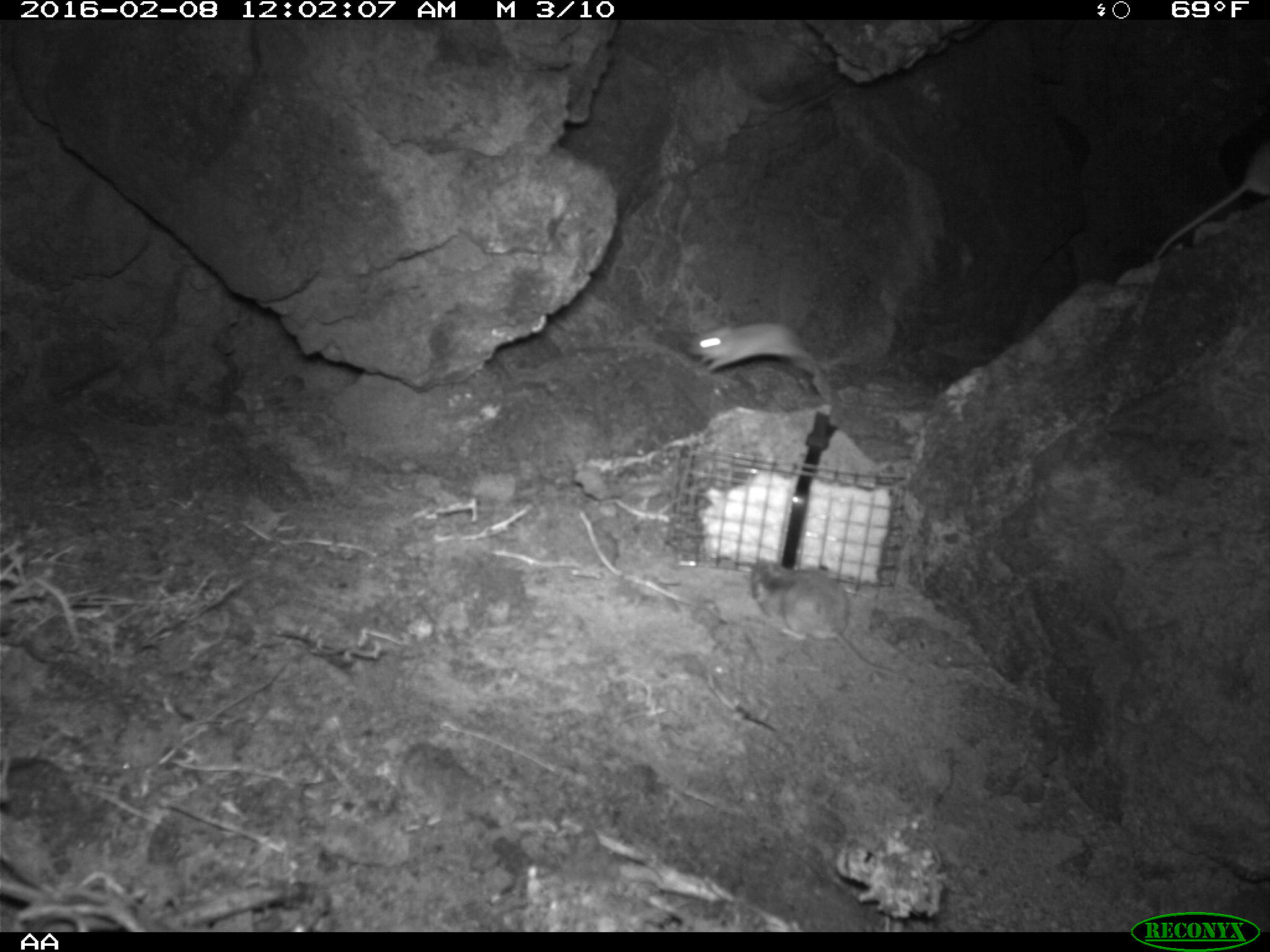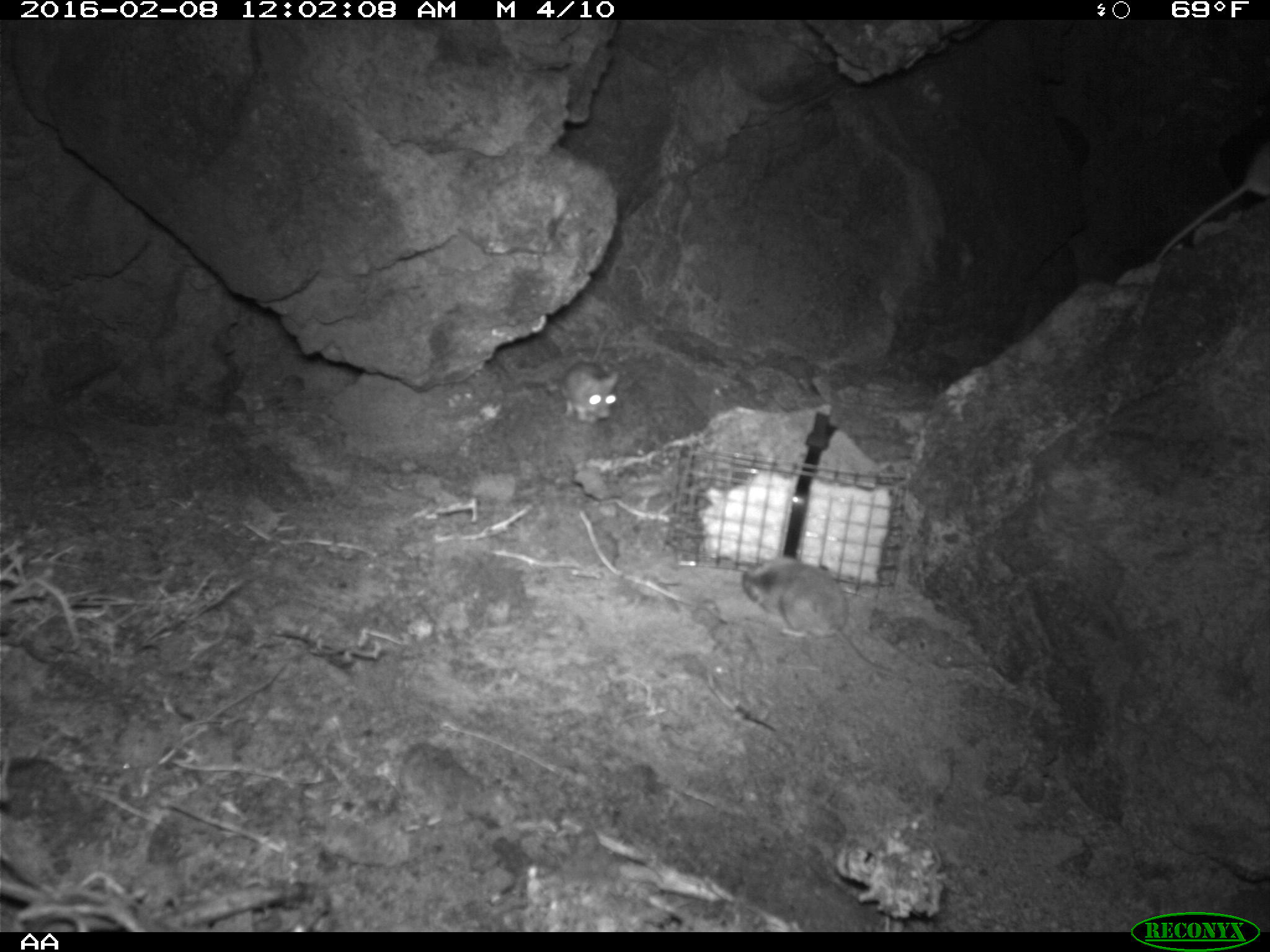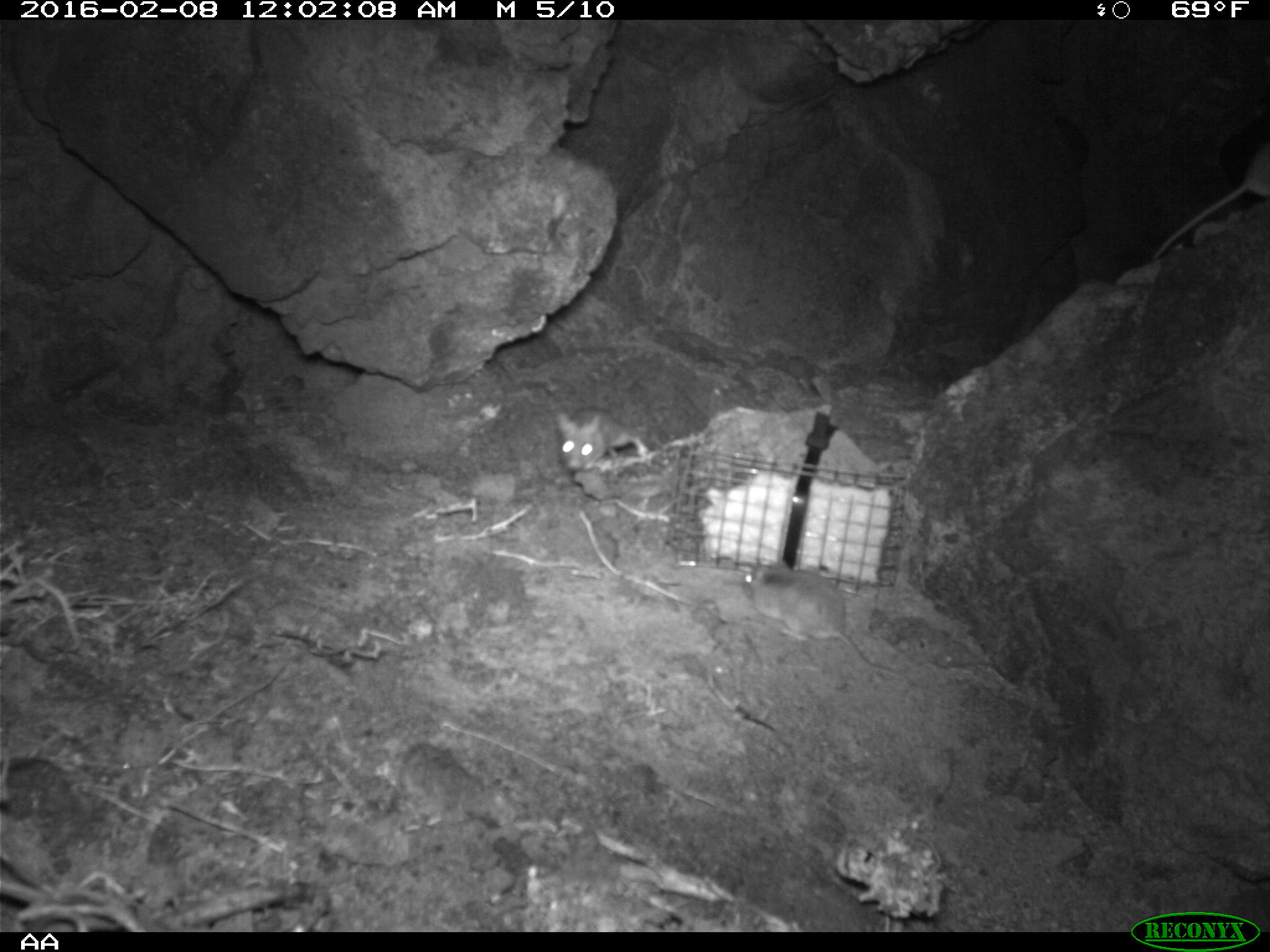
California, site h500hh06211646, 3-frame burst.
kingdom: Animalia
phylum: Chordata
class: Mammalia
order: Rodentia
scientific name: Rodentia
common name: rodent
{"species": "rodent (Rodentia)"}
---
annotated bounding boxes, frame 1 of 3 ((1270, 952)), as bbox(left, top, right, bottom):
rodent: bbox(747, 557, 917, 681); bbox(1152, 145, 1269, 263); bbox(690, 322, 828, 387)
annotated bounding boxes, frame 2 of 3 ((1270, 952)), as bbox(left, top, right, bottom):
rodent: bbox(742, 556, 908, 680); bbox(1155, 143, 1269, 260); bbox(562, 327, 618, 423)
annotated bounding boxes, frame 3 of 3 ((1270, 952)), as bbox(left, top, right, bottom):
rodent: bbox(742, 559, 919, 687); bbox(1151, 143, 1269, 259); bbox(556, 407, 651, 470)